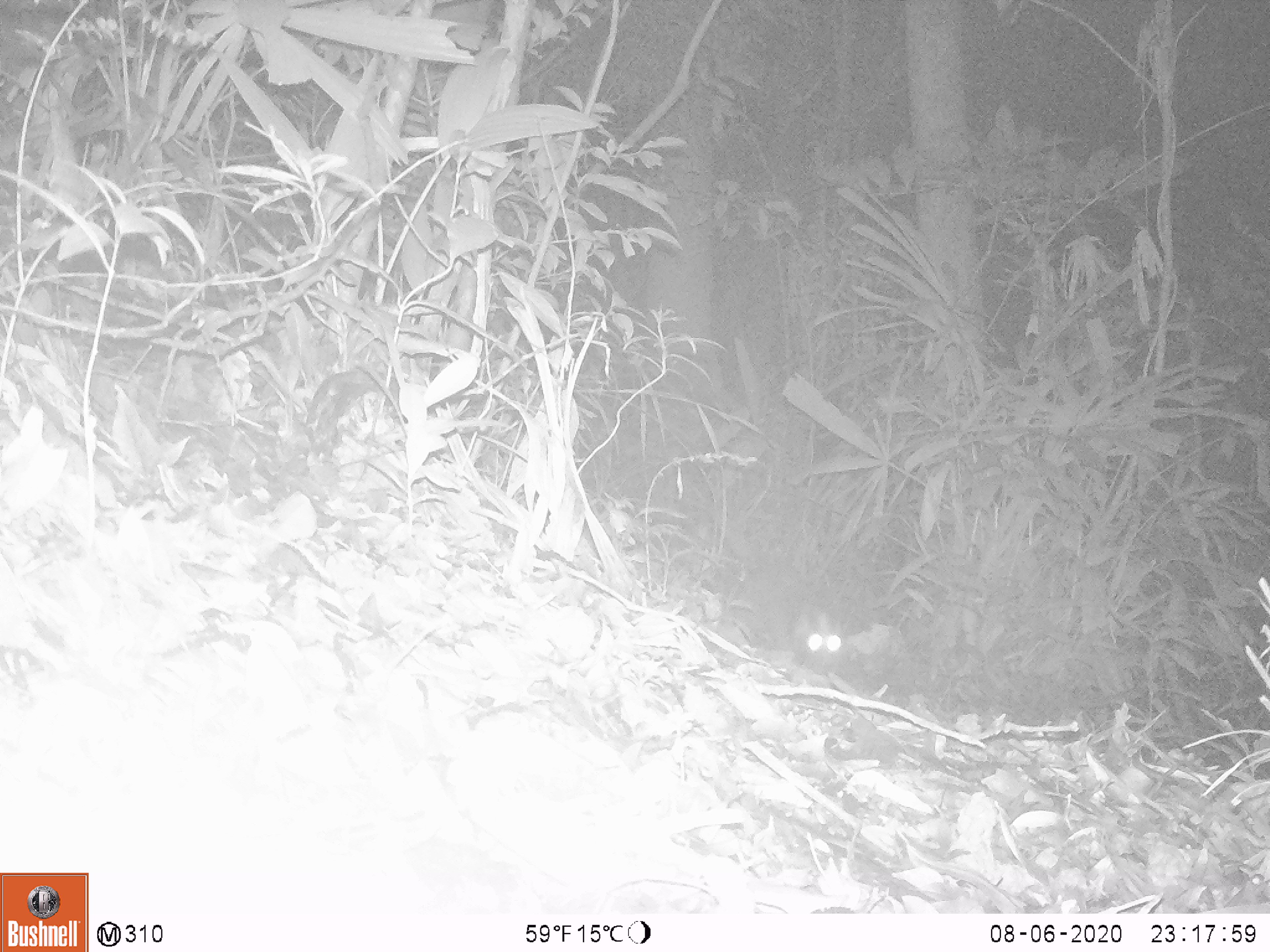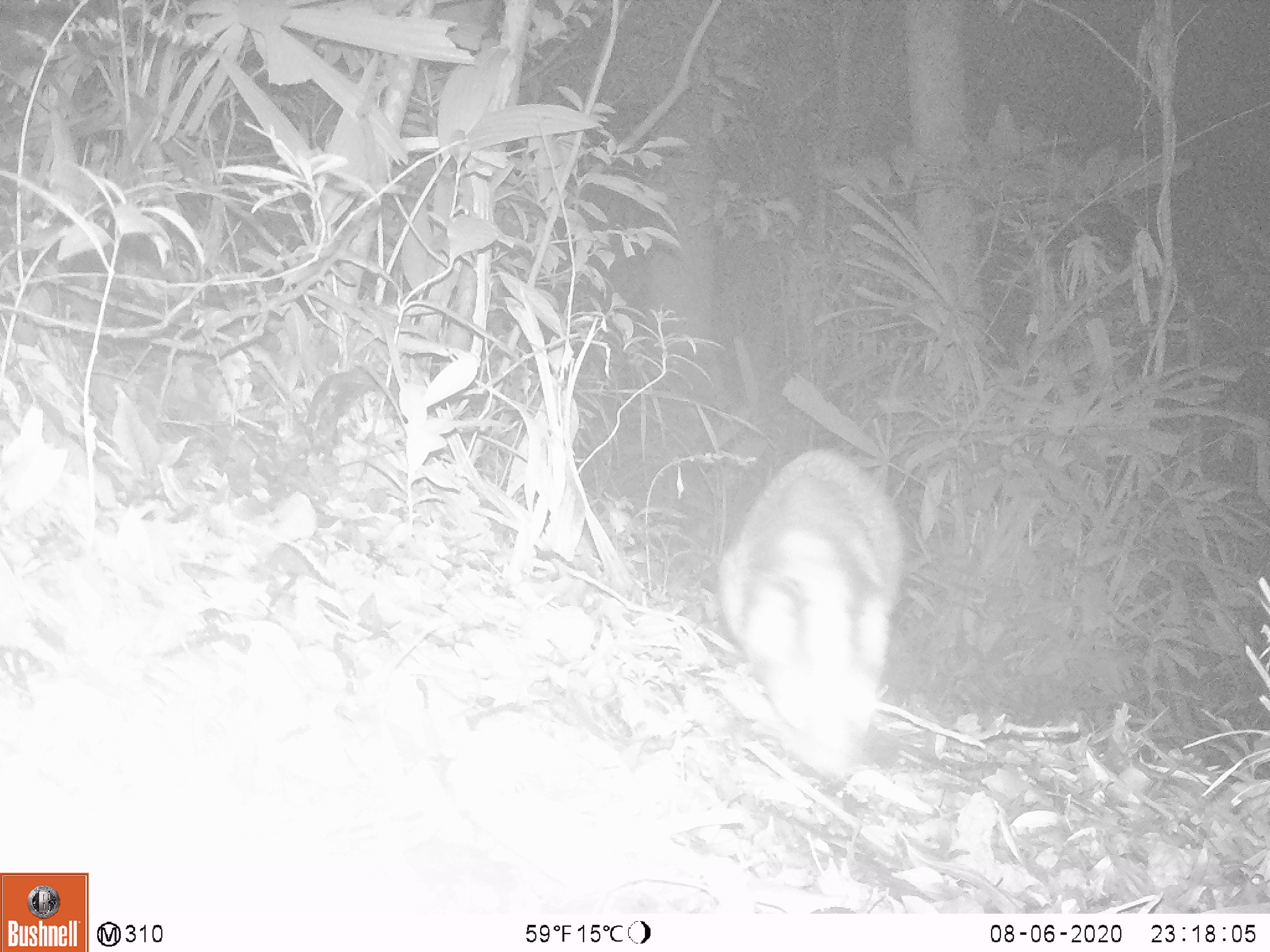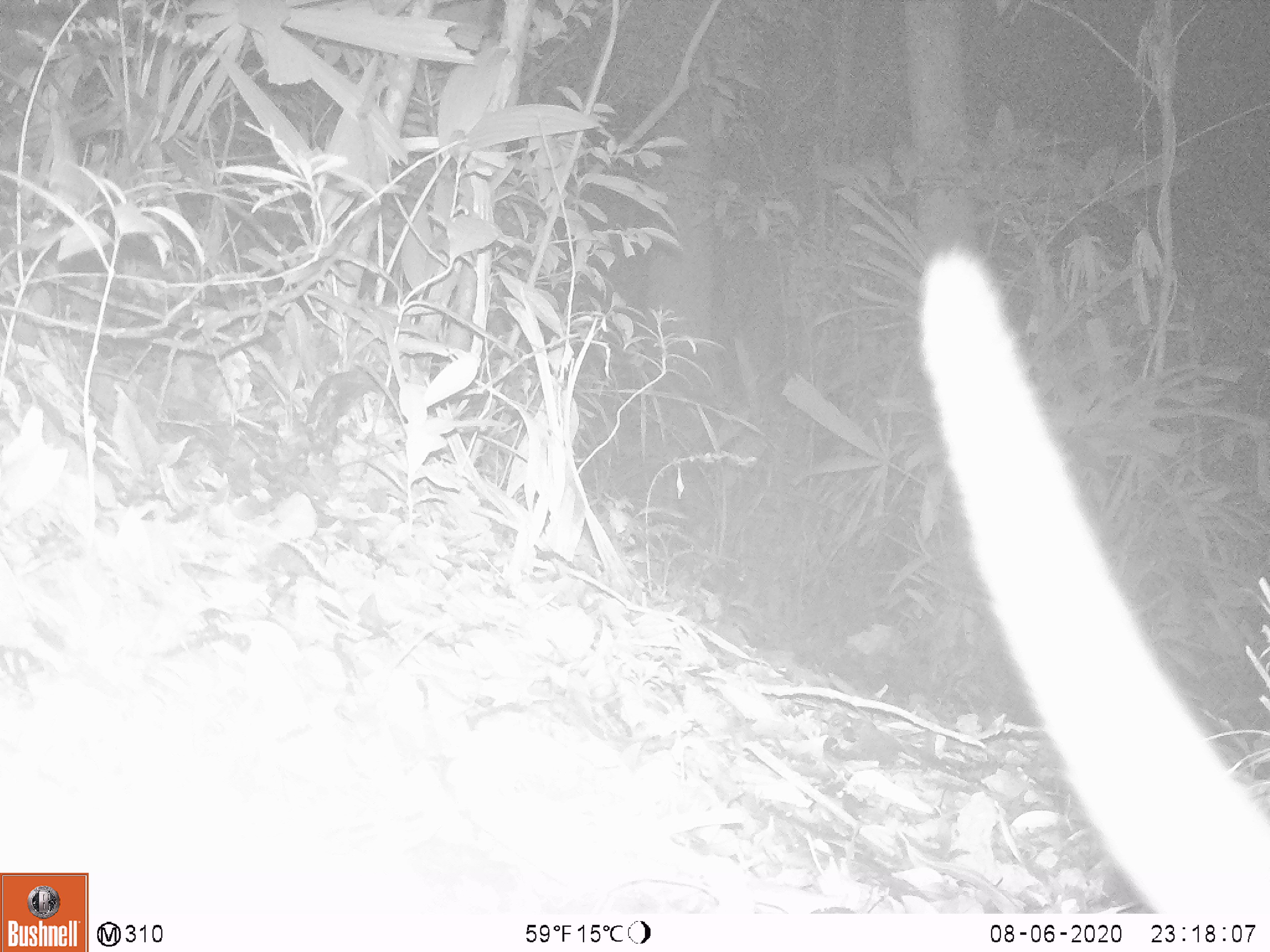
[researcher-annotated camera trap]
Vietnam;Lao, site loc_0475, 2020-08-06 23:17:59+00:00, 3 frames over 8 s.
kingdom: Animalia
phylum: Chordata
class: Mammalia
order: Carnivora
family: Viverridae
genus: Paguma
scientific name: Paguma larvata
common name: masked palm civet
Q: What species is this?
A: Masked palm civet (Paguma larvata).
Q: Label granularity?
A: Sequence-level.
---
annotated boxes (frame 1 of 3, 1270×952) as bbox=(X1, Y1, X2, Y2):
masked palm civet: bbox=(794, 598, 848, 676)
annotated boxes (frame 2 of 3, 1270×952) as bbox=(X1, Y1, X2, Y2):
masked palm civet: bbox=(714, 442, 904, 784)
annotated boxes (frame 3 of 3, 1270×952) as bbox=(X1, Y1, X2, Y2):
masked palm civet: bbox=(916, 234, 1270, 910)